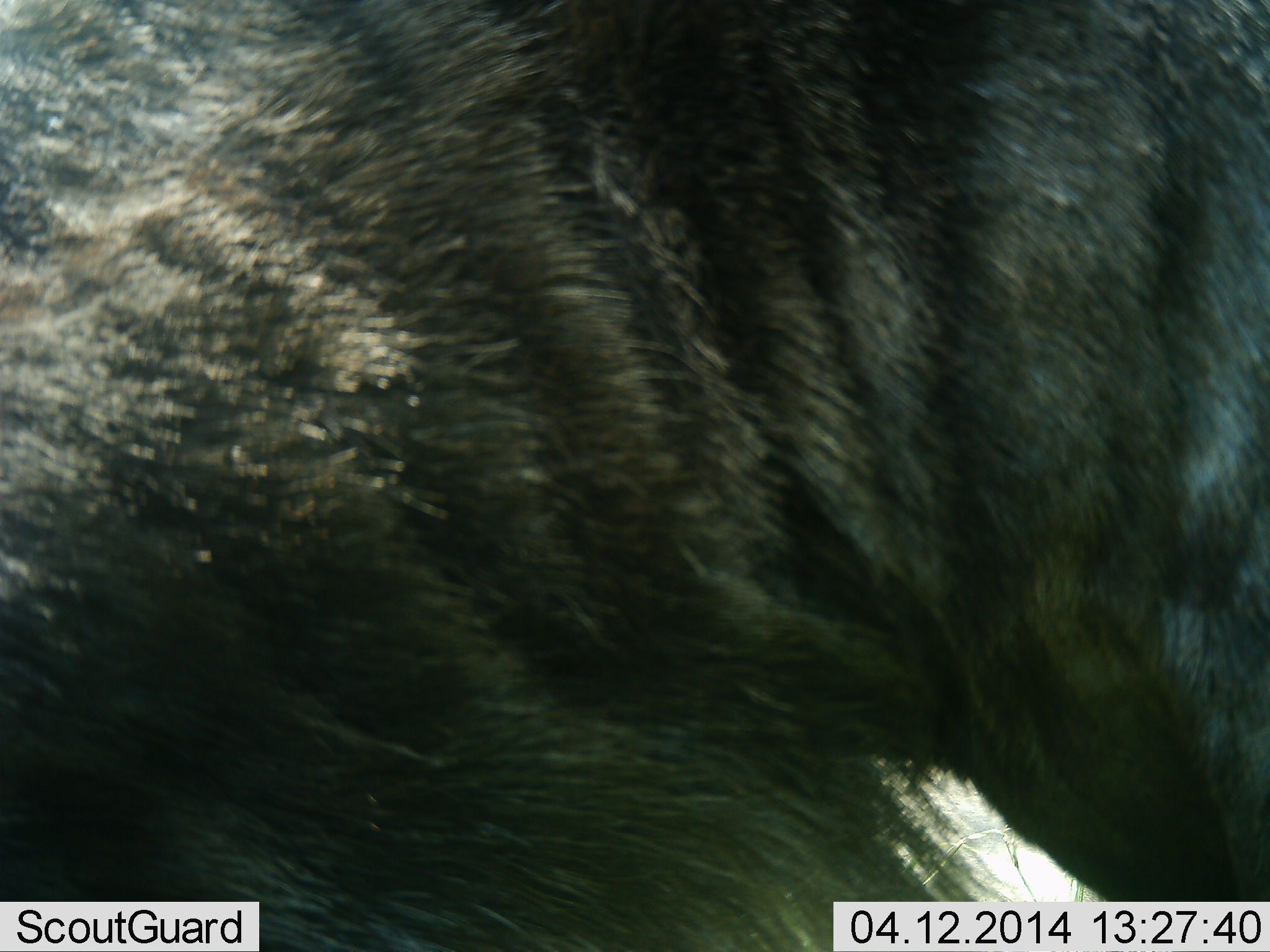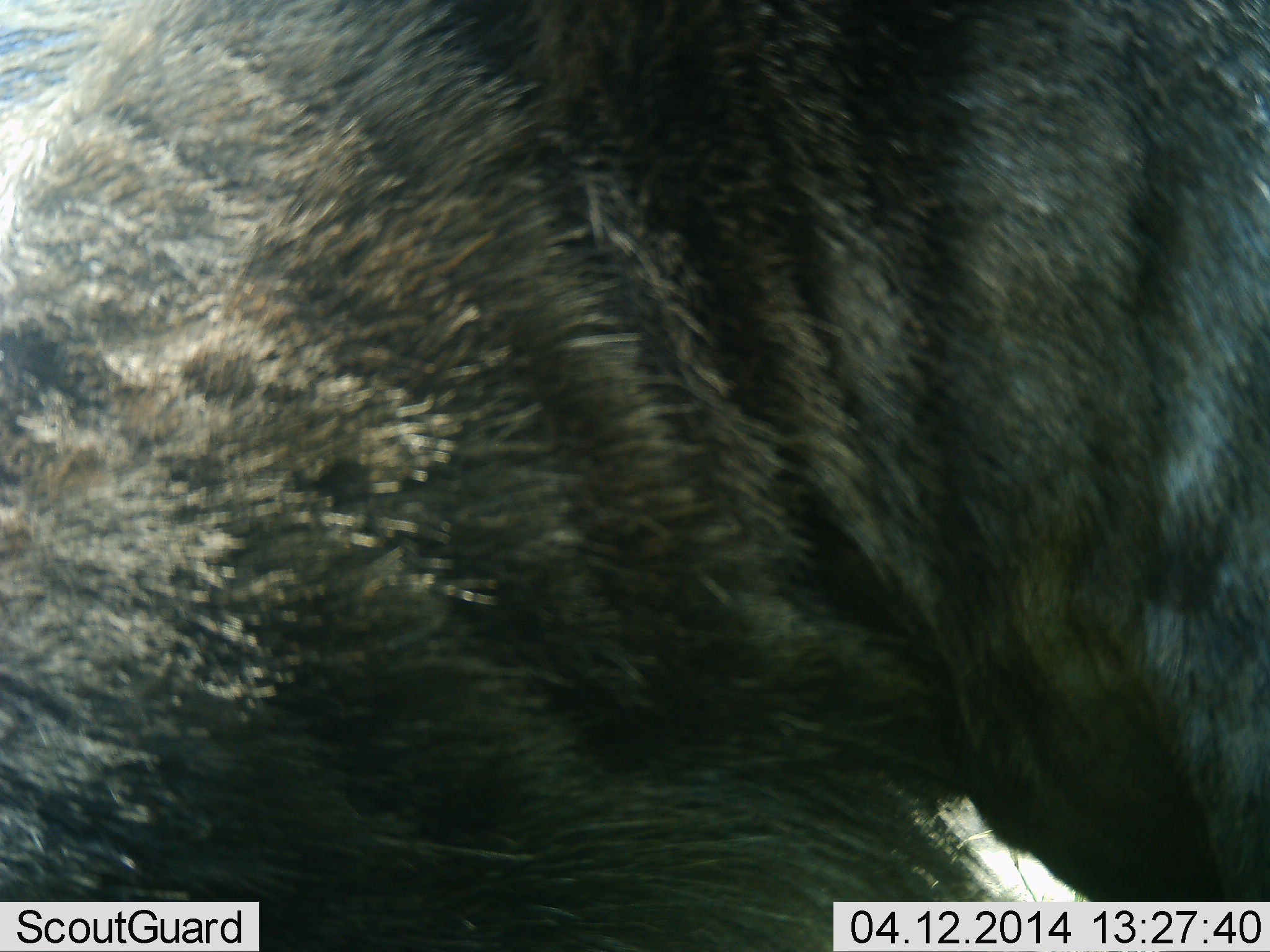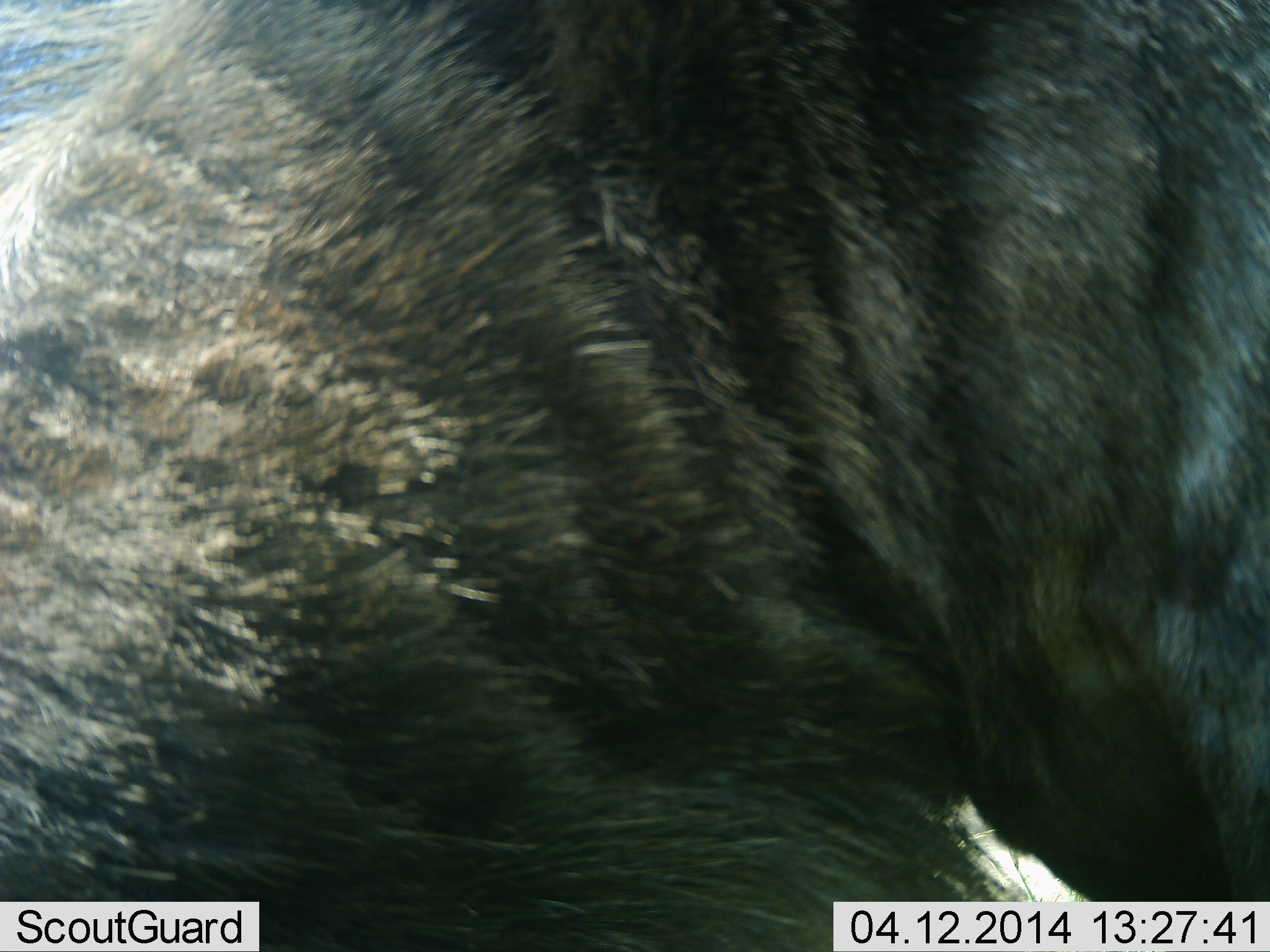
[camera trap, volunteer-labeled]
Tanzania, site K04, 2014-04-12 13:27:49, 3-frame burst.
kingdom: Animalia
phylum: Chordata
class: Mammalia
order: Artiodactyla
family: Bovidae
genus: Connochaetes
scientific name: Connochaetes taurinus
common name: blue wildebeest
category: wildebeest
Wildebeest (blue wildebeest) (Connochaetes taurinus), count 1. Behavior (volunteer vote fractions): standing 58%, resting 0%, moving 0%, interacting 4%. Young present (vote fraction): 0%. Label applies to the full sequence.